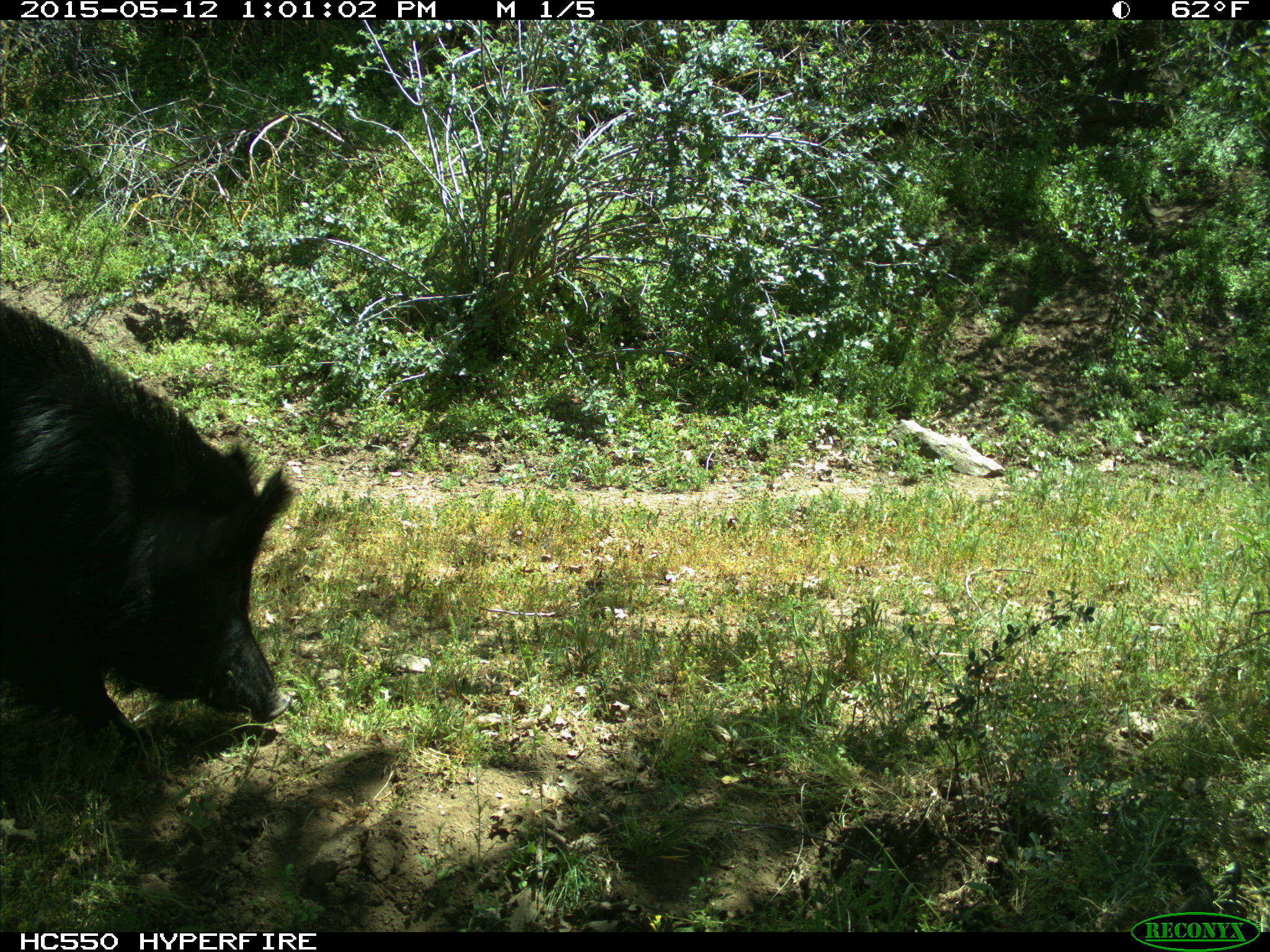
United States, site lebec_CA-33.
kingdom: Animalia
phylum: Chordata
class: Mammalia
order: Artiodactyla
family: Suidae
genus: Sus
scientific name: Sus scrofa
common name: wild boar